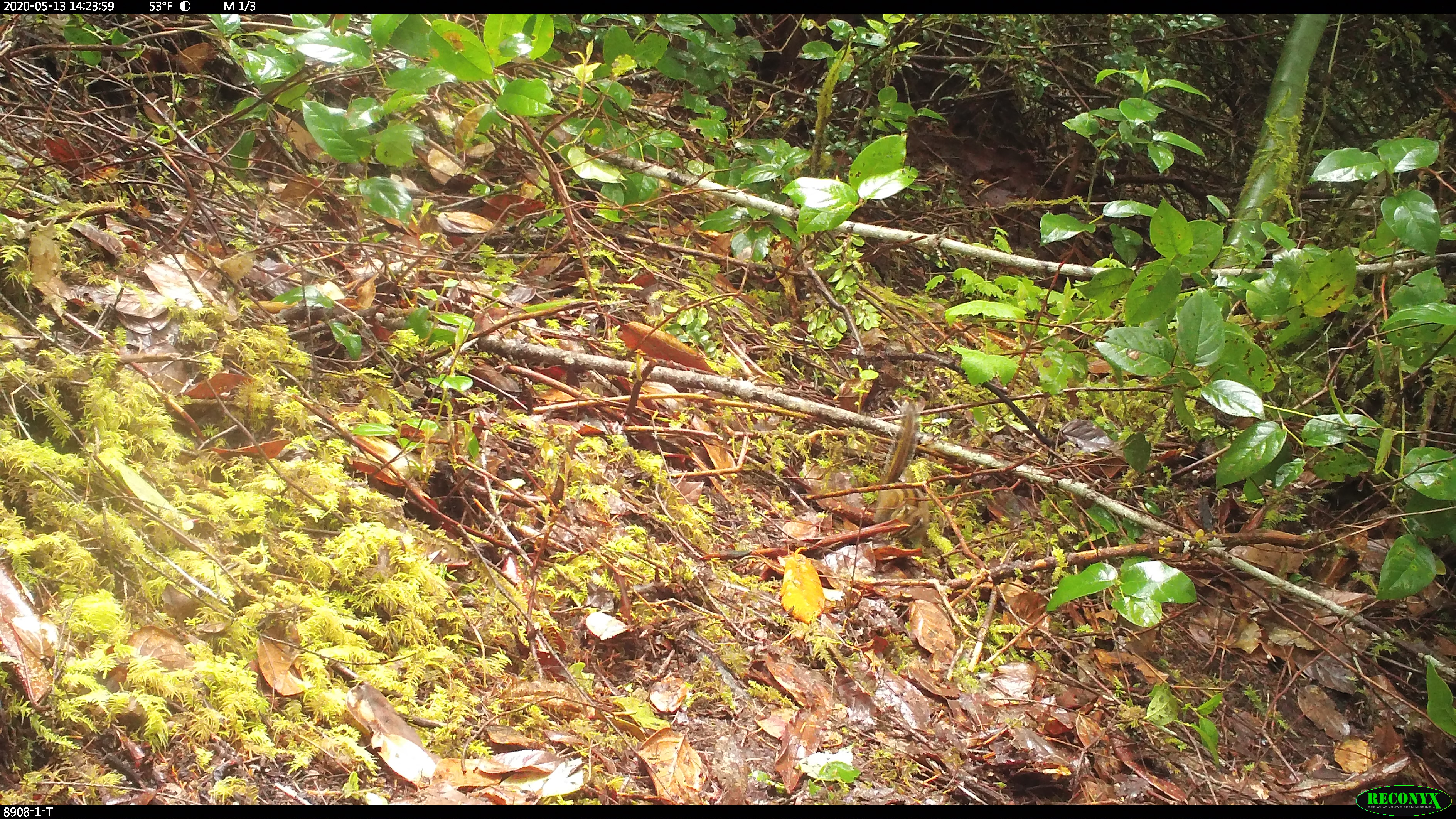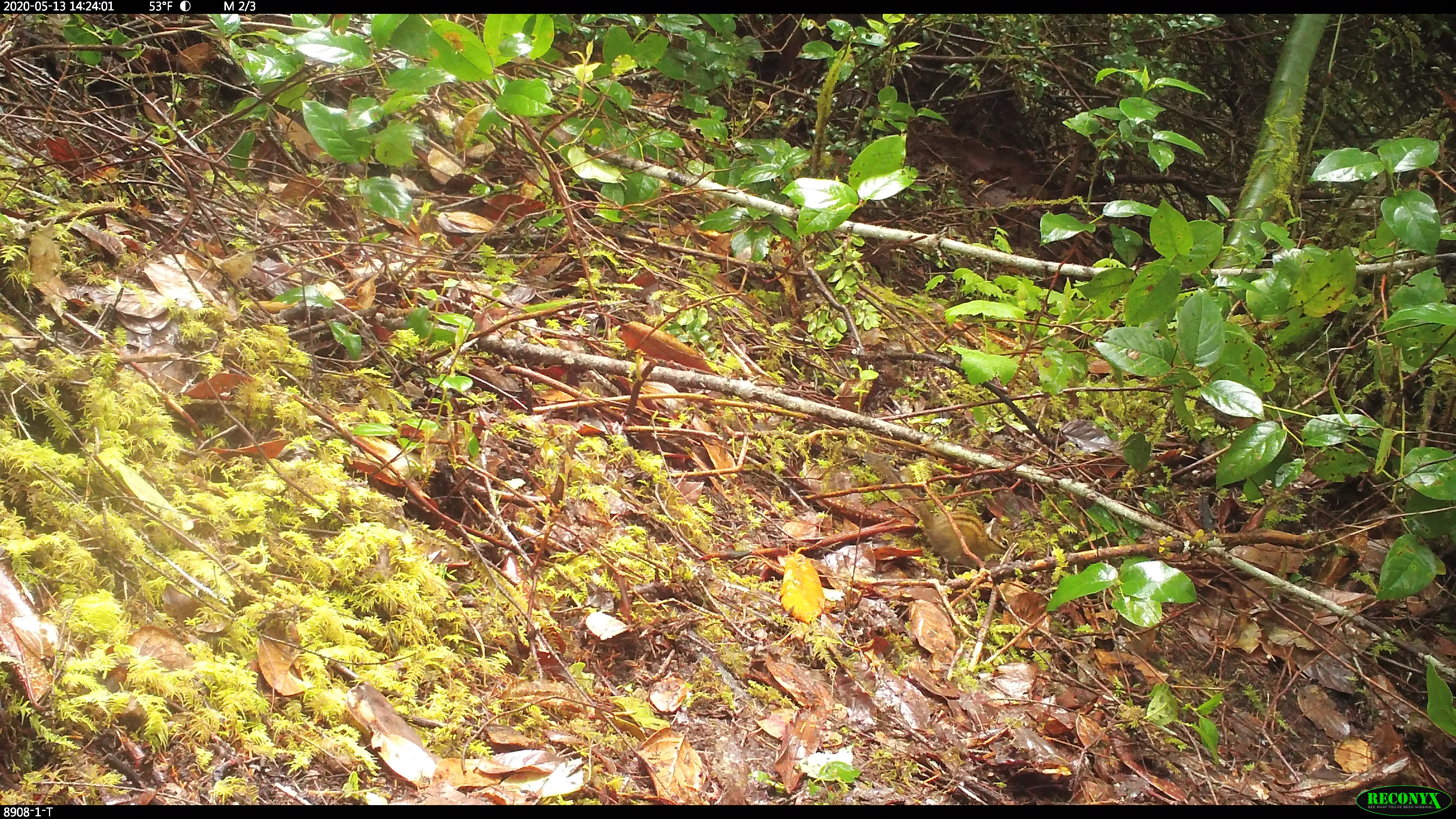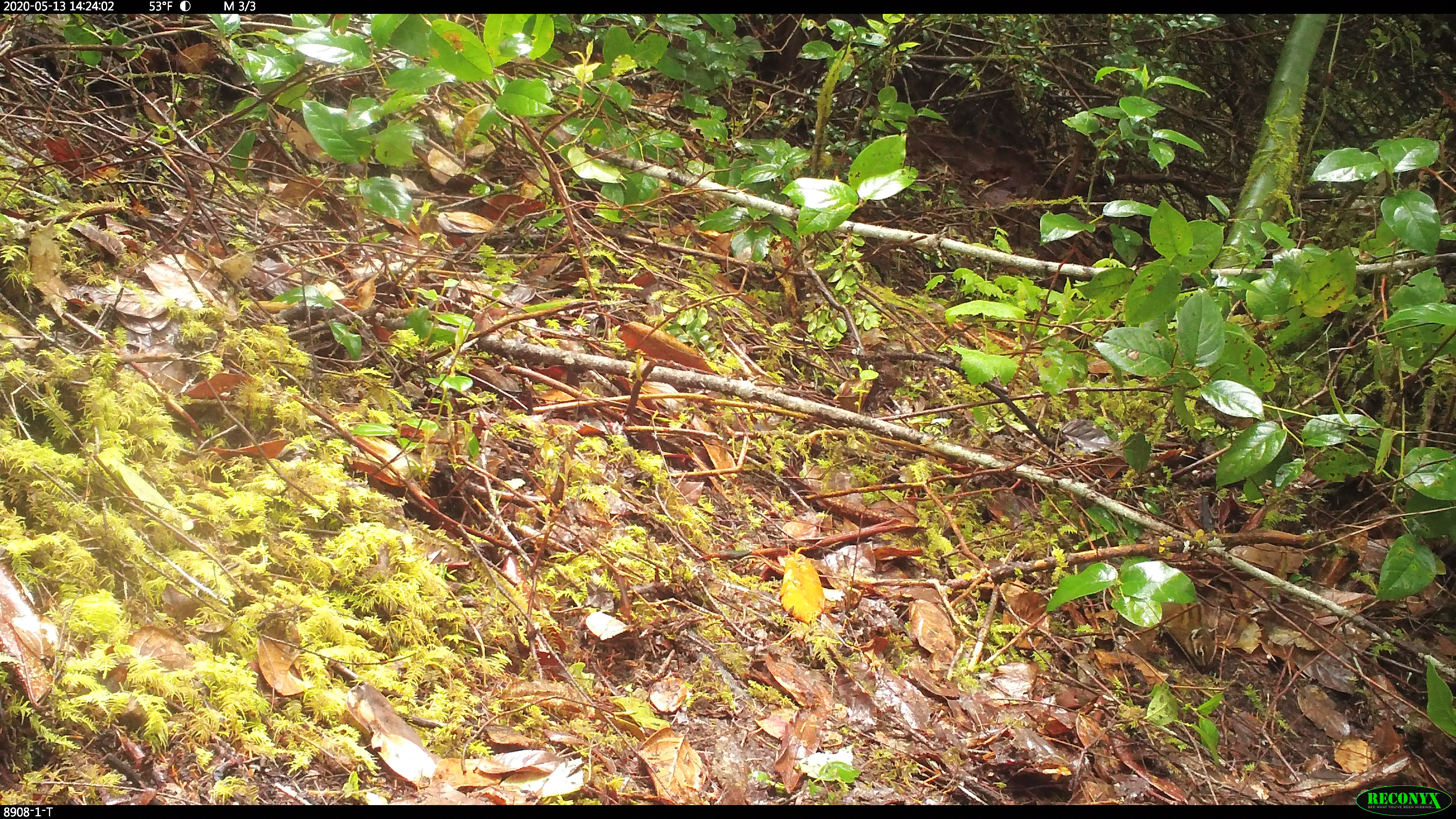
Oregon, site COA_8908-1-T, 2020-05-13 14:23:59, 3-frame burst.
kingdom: Animalia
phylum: Chordata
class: Mammalia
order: Rodentia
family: Sciuridae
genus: Neotamias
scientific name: Neotamias townsendii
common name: townsend's chipmunk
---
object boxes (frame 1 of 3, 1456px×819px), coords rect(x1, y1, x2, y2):
townsend's chipmunk: rect(869, 394, 929, 554)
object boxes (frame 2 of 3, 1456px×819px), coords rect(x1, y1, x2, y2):
townsend's chipmunk: rect(863, 447, 1017, 574)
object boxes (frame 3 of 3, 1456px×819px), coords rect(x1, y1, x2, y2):
townsend's chipmunk: rect(1128, 598, 1220, 674)